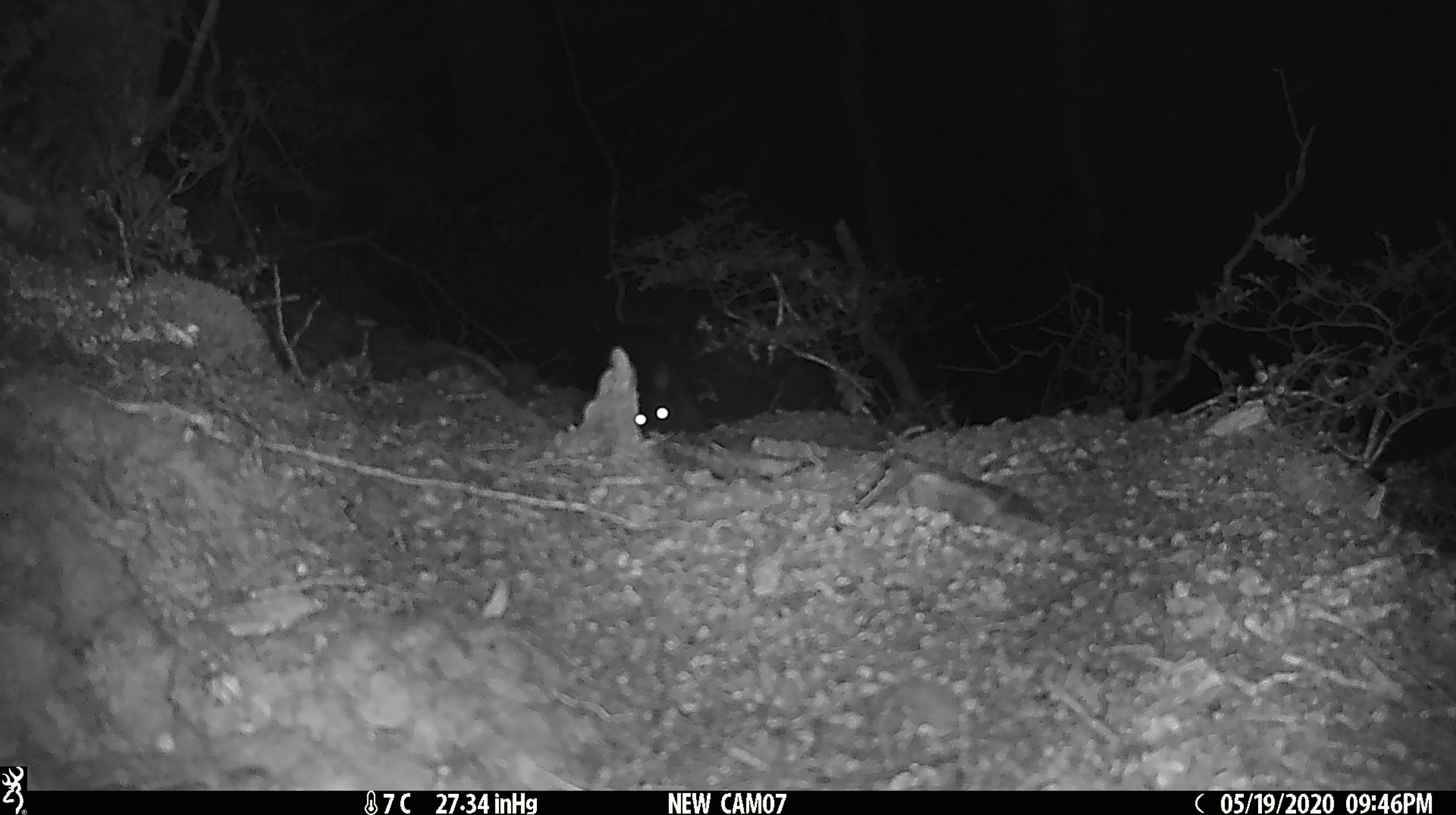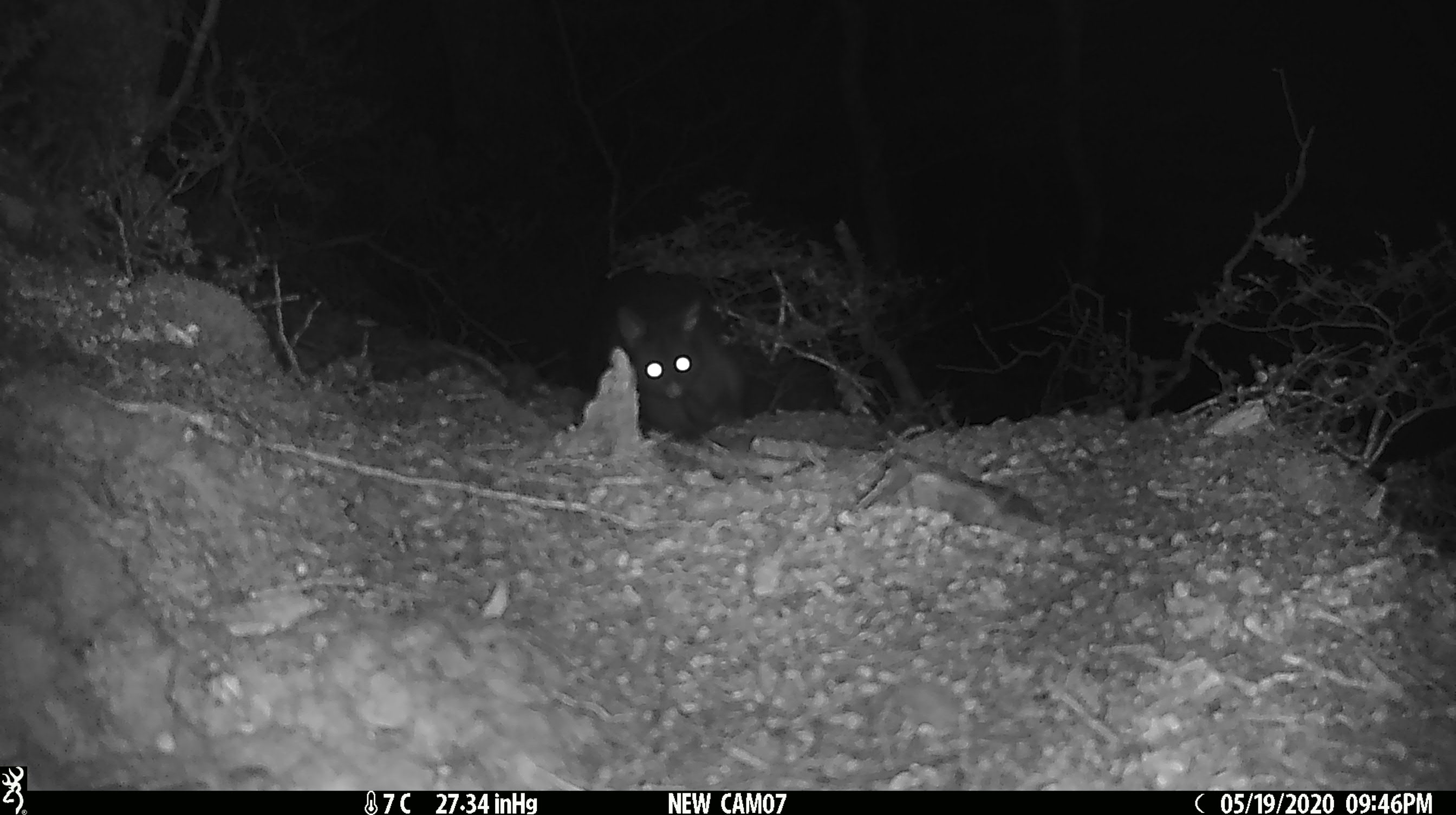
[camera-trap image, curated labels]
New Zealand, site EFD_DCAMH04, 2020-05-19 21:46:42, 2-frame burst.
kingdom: Animalia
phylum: Chordata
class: Mammalia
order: Diprotodontia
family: Phalangeridae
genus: Trichosurus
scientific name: Trichosurus vulpecula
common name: common brushtail possum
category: possum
Possum (common brushtail possum) (Trichosurus vulpecula).